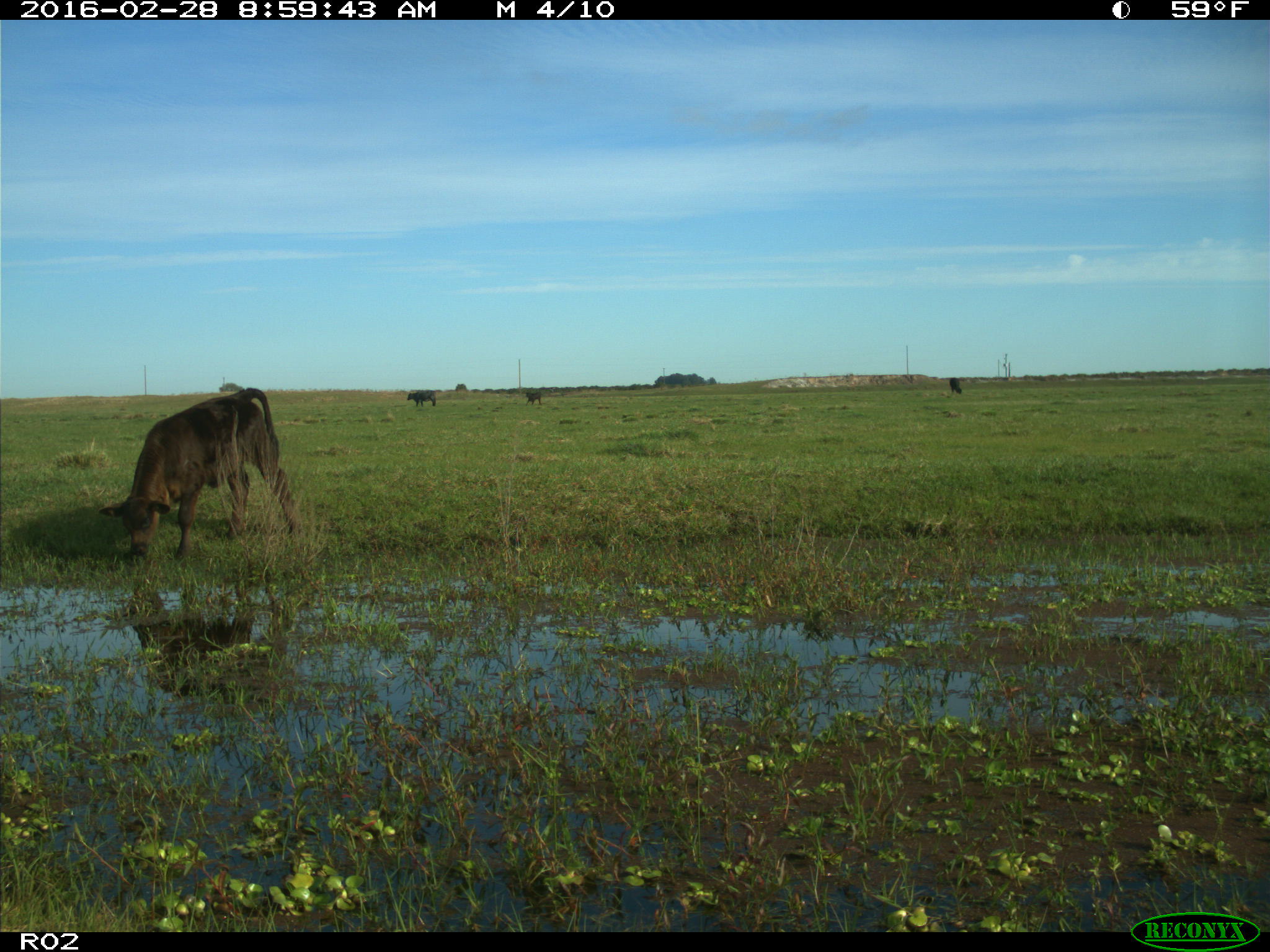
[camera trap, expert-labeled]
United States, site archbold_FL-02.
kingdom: Animalia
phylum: Chordata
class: Mammalia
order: Artiodactyla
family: Bovidae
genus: Bos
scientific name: Bos taurus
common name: domestic cow